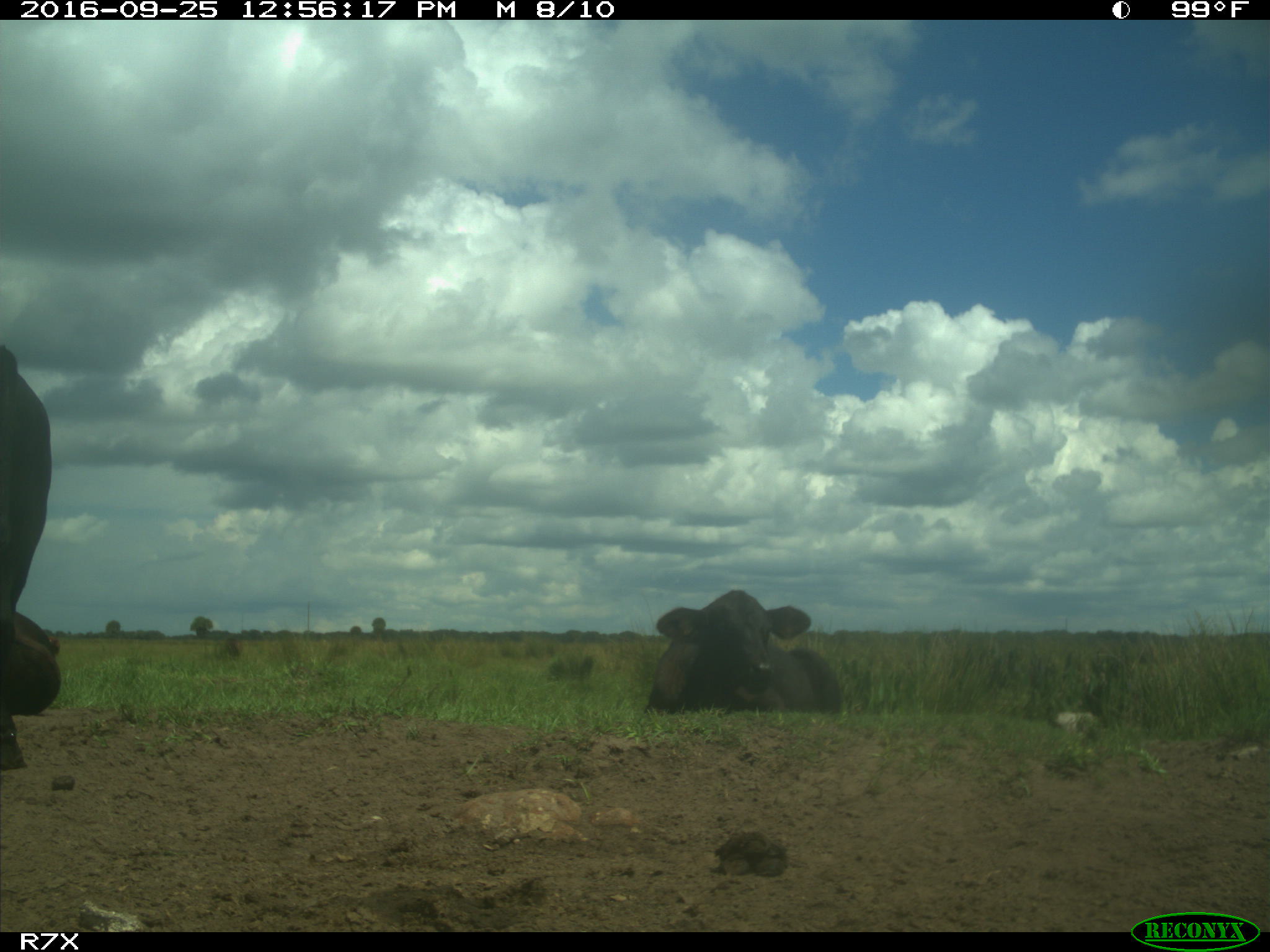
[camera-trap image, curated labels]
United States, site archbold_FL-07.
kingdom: Animalia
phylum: Chordata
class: Mammalia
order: Artiodactyla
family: Bovidae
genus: Bos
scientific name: Bos taurus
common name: domestic cow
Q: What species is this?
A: Bos taurus (domestic cow).